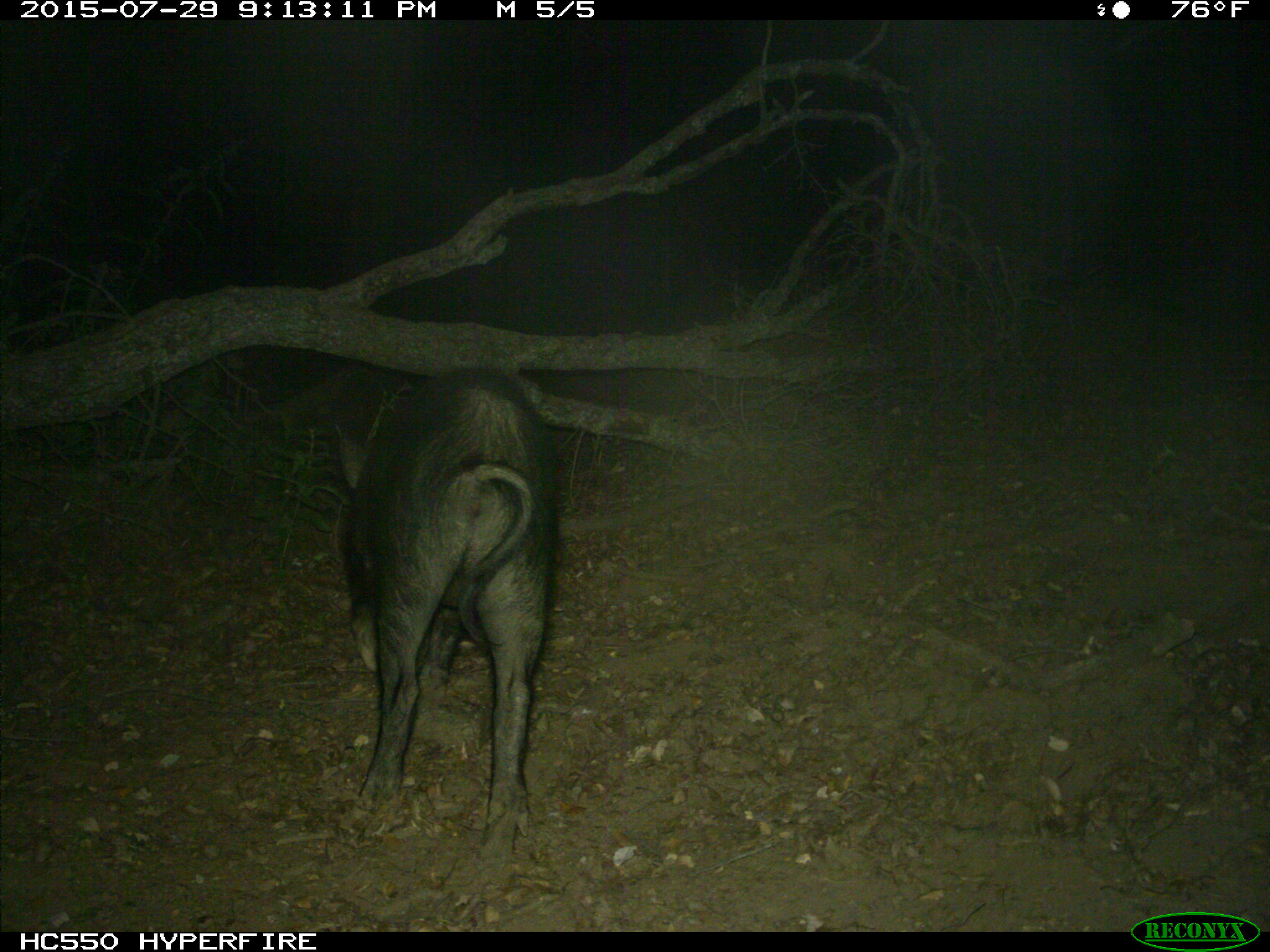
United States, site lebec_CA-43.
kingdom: Animalia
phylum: Chordata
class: Mammalia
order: Artiodactyla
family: Suidae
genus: Sus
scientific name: Sus scrofa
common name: wild boar